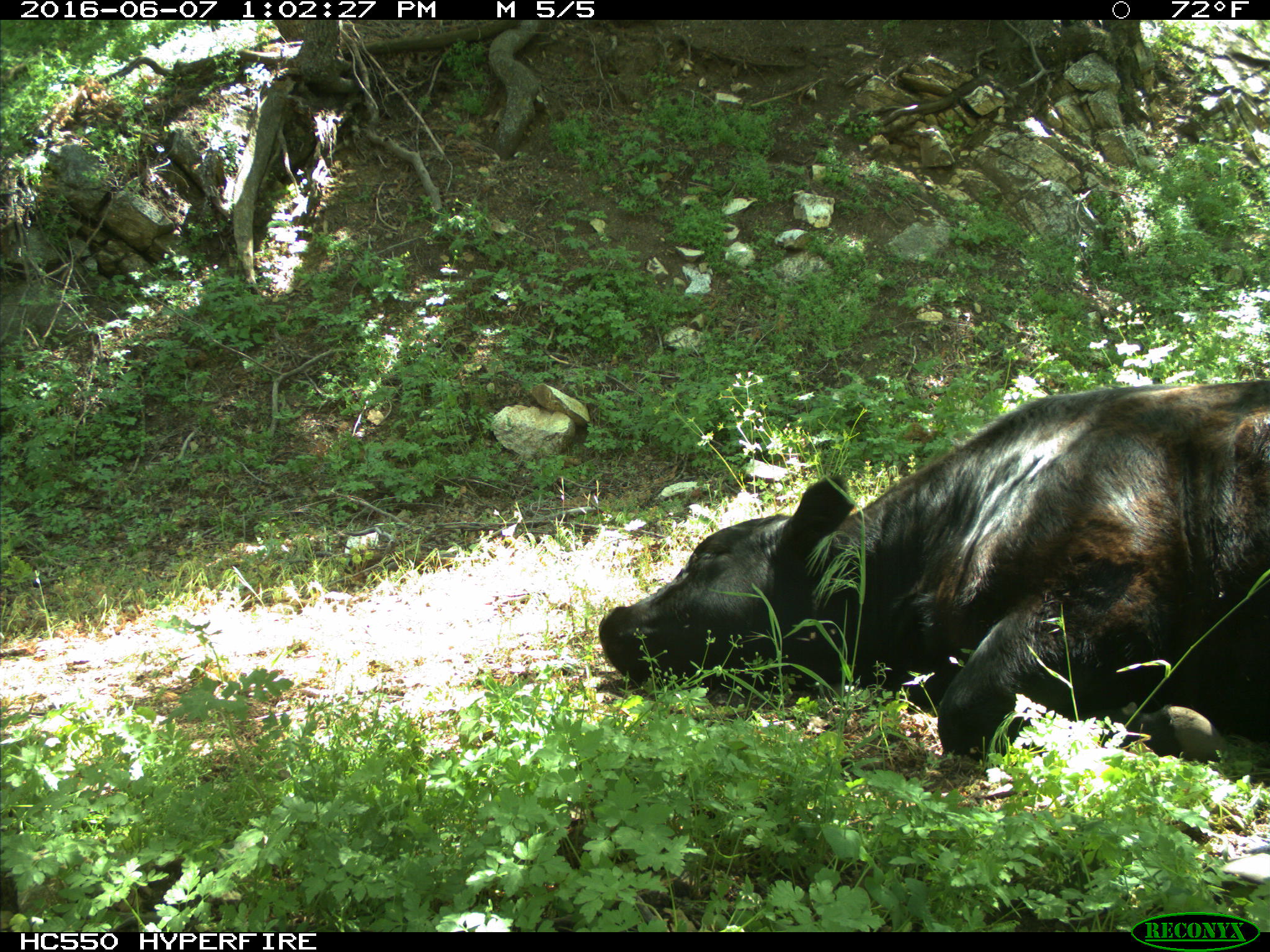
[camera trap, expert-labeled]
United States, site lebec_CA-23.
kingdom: Animalia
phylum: Chordata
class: Mammalia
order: Artiodactyla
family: Bovidae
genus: Bos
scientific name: Bos taurus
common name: domestic cow